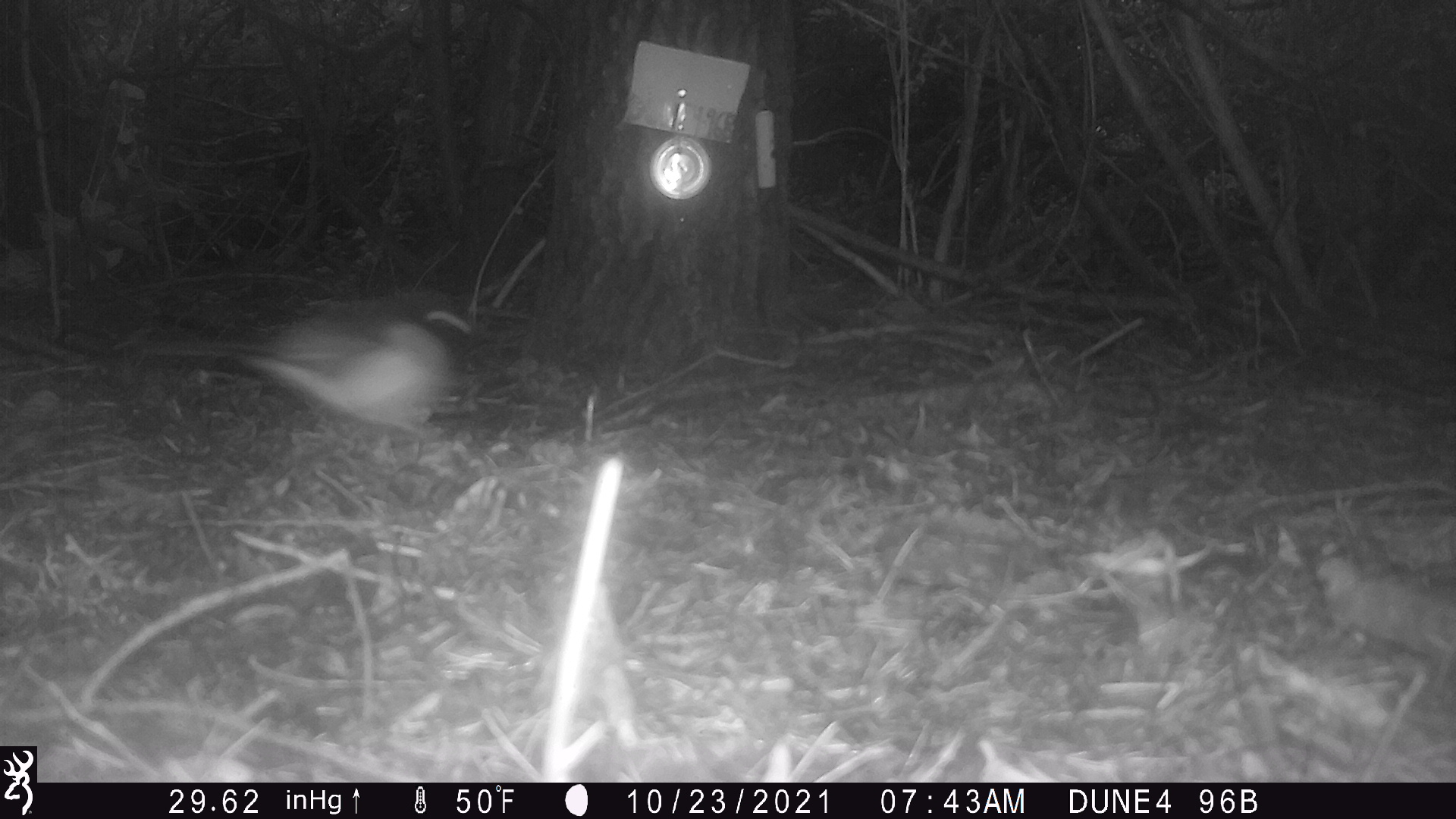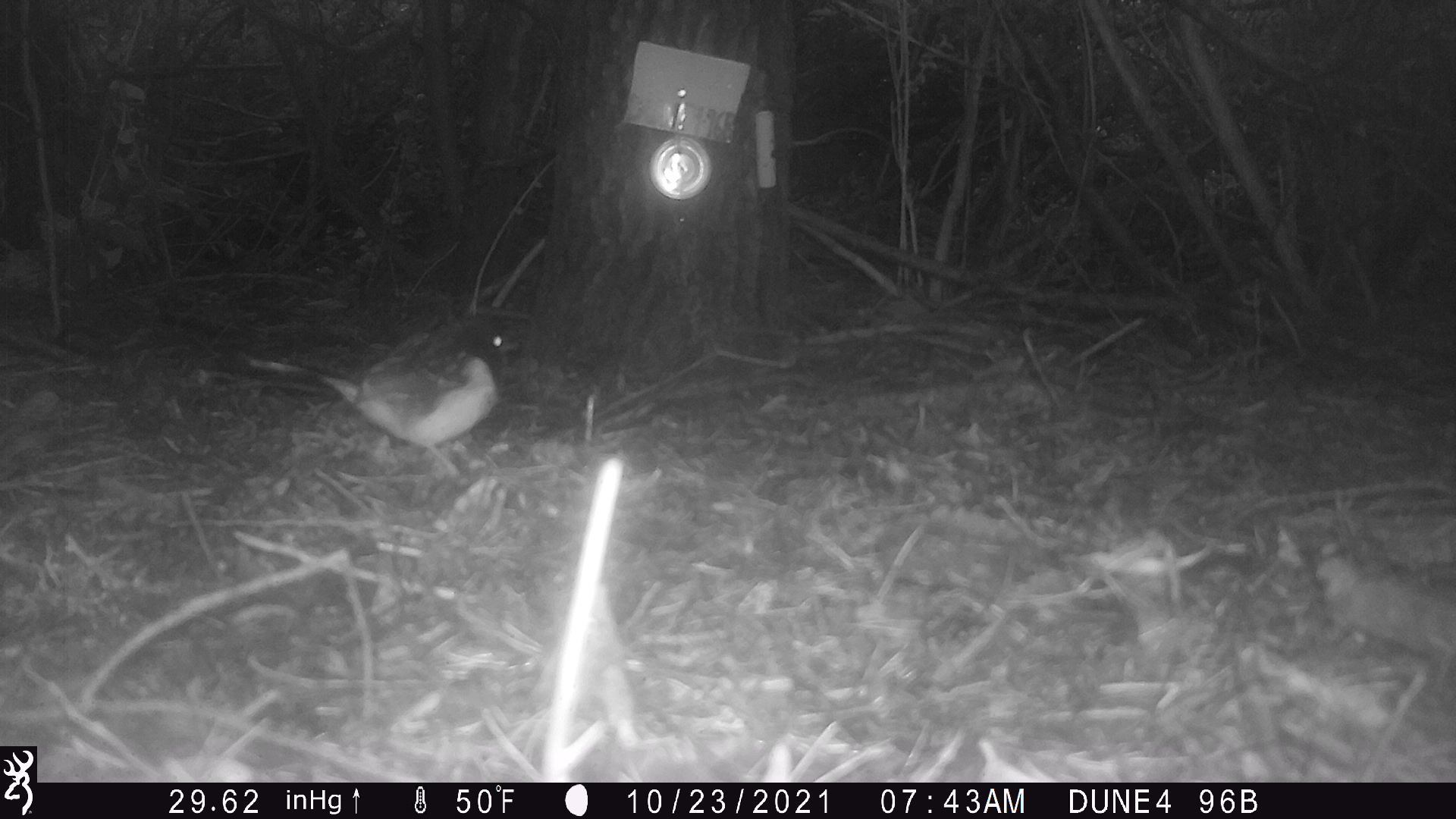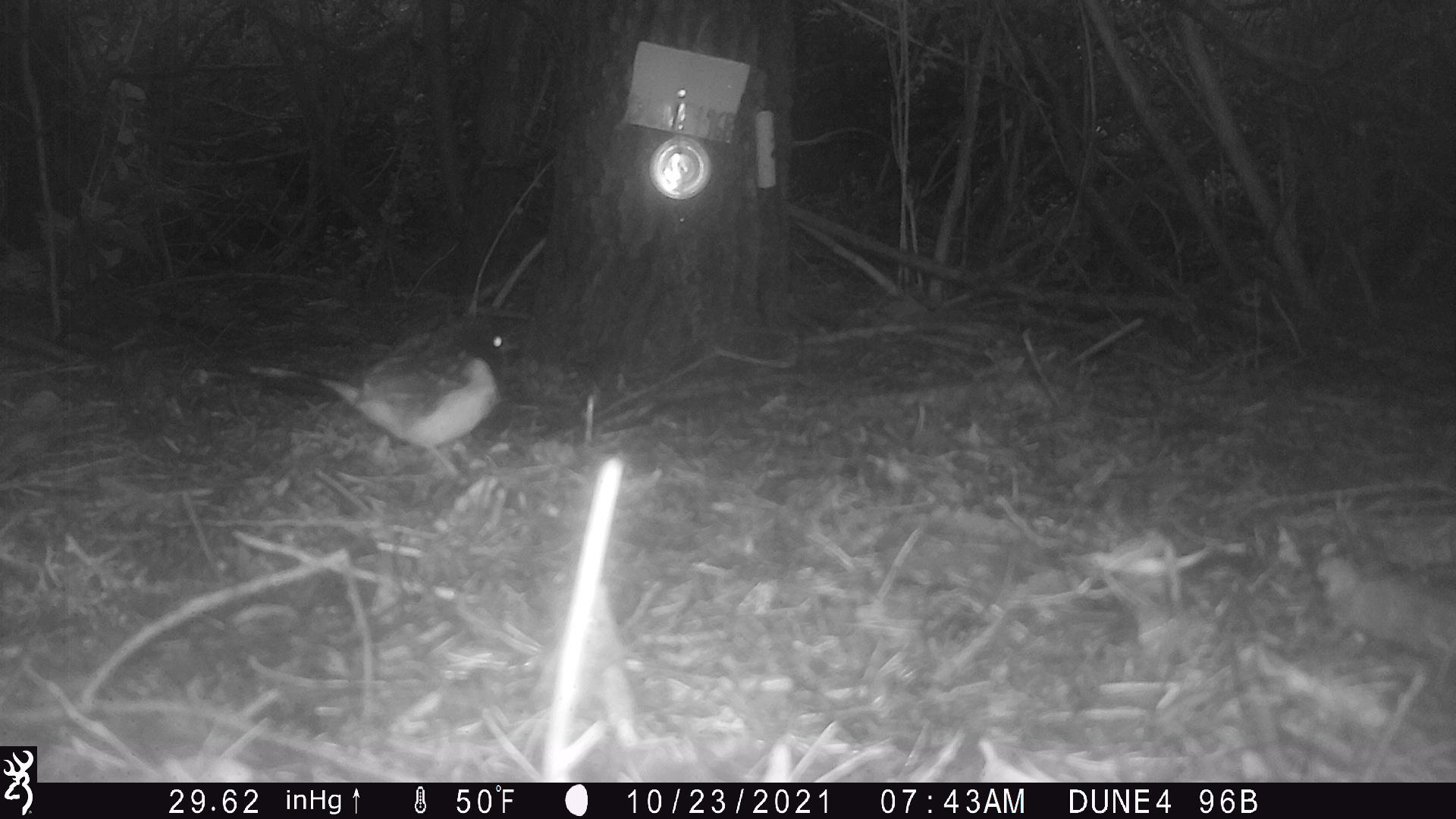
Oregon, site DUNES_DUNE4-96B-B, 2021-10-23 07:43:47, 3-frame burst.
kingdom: Animalia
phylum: Chordata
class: Aves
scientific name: Aves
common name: bird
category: other bird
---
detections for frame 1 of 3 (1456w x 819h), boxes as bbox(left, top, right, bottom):
other bird: bbox(117, 270, 500, 471)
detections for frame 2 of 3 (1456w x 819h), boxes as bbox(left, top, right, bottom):
other bird: bbox(234, 298, 539, 490)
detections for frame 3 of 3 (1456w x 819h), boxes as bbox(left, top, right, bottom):
other bird: bbox(195, 300, 533, 524)